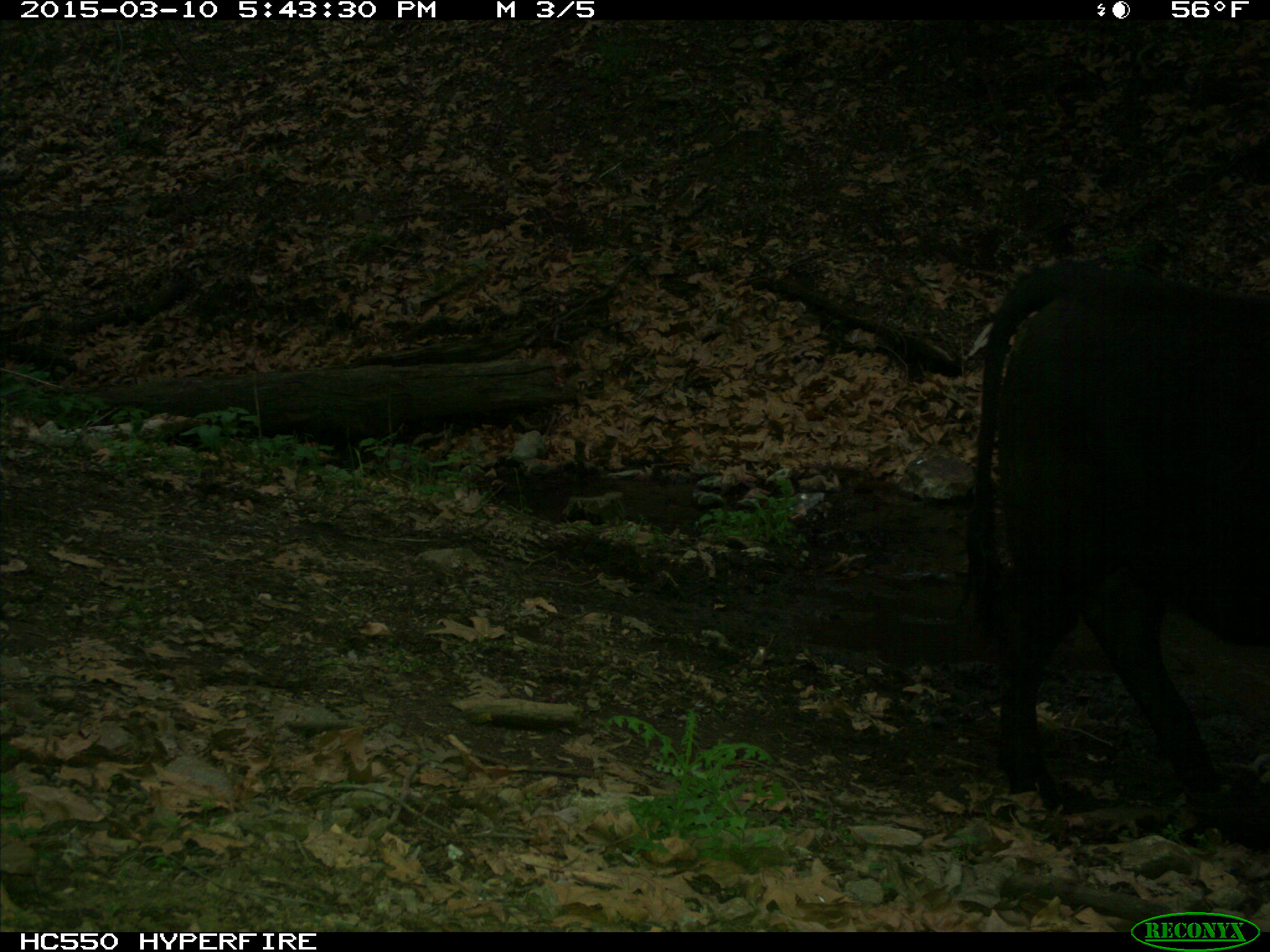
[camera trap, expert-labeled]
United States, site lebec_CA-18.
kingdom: Animalia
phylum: Chordata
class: Mammalia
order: Artiodactyla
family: Bovidae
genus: Bos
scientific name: Bos taurus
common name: domestic cow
Bos taurus (domestic cow).